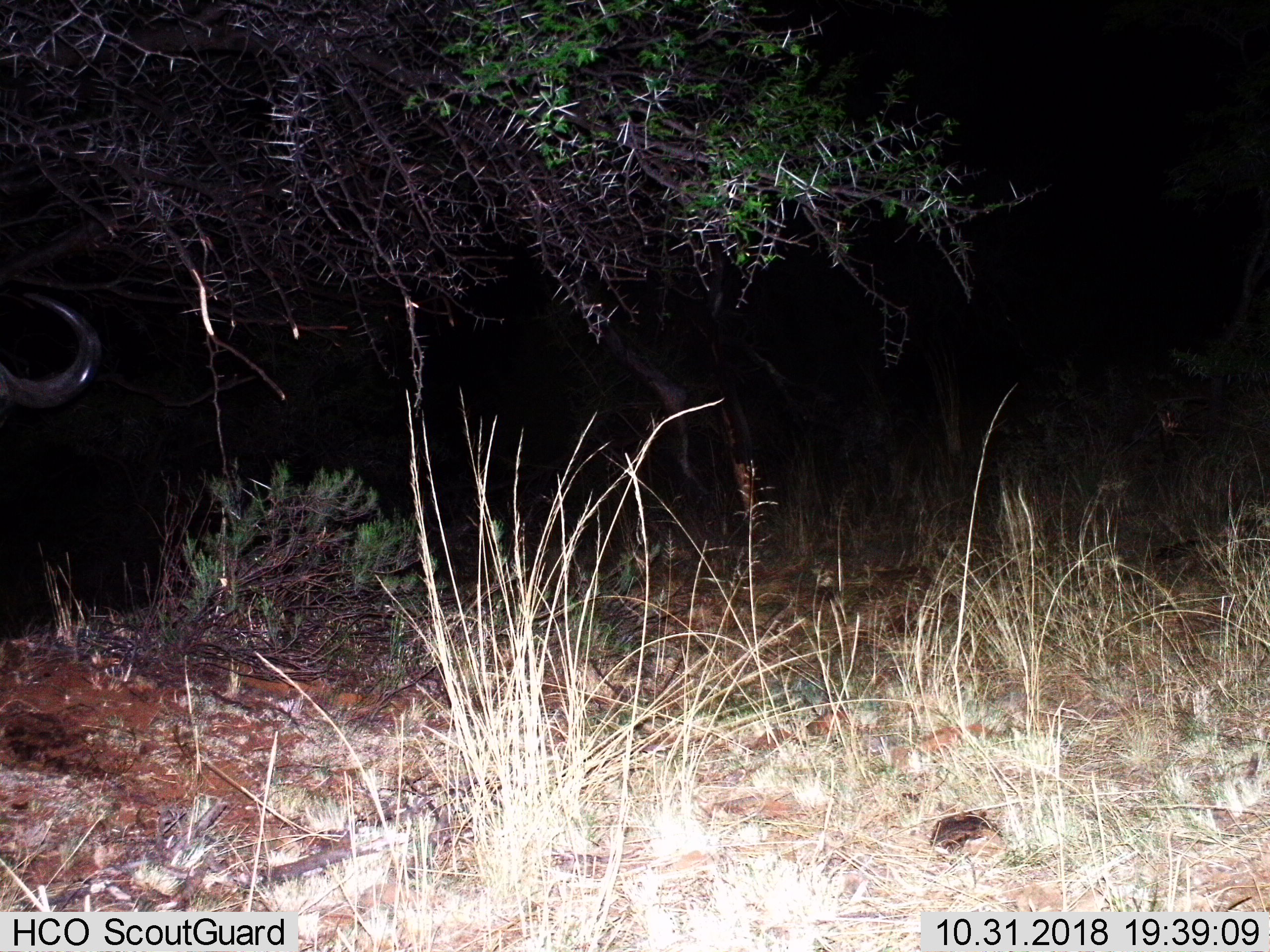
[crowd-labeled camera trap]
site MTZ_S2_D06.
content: unidentified animal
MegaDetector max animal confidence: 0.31